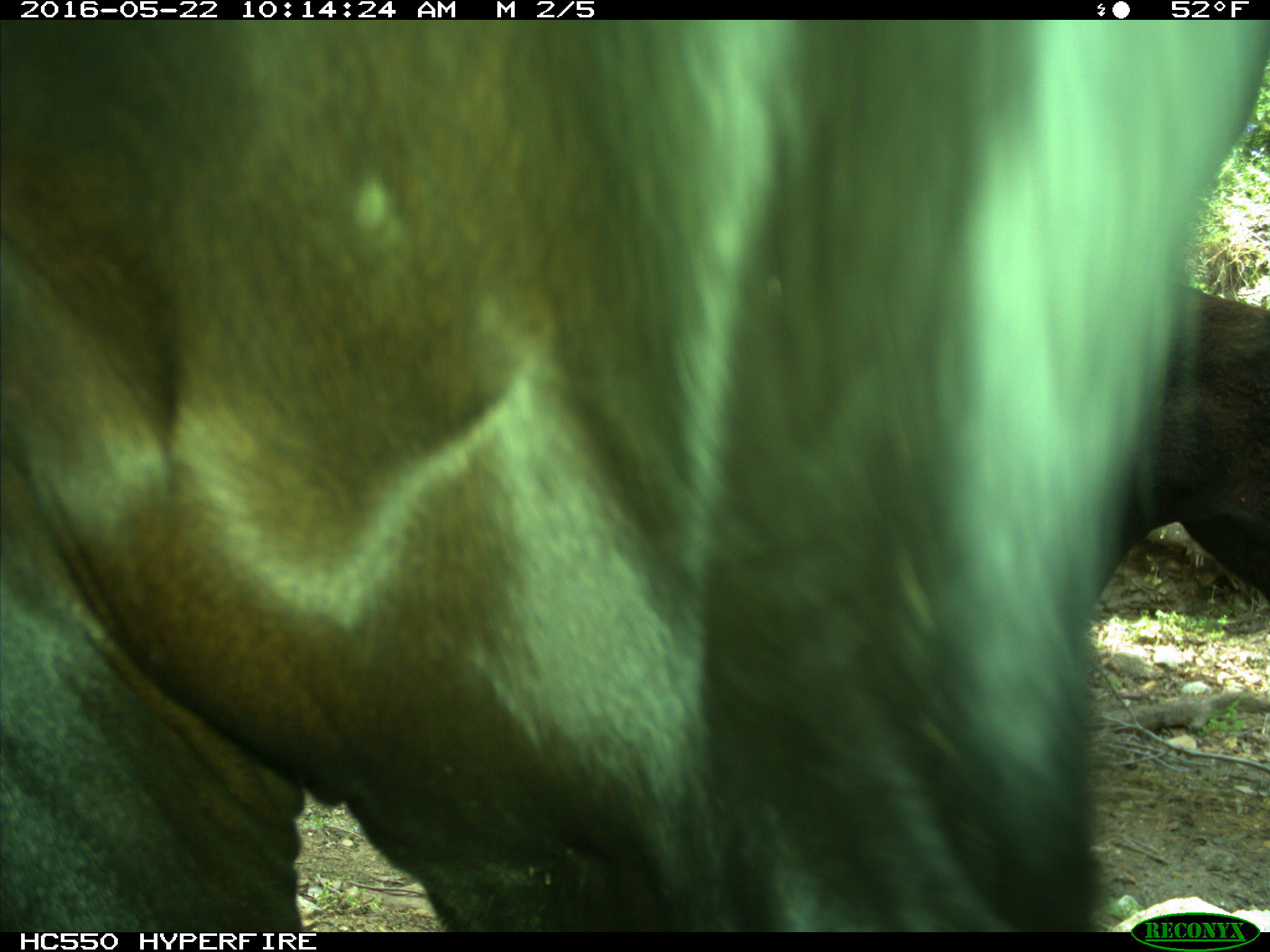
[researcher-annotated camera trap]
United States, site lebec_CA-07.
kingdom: Animalia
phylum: Chordata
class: Mammalia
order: Artiodactyla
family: Bovidae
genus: Bos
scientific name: Bos taurus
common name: domestic cow